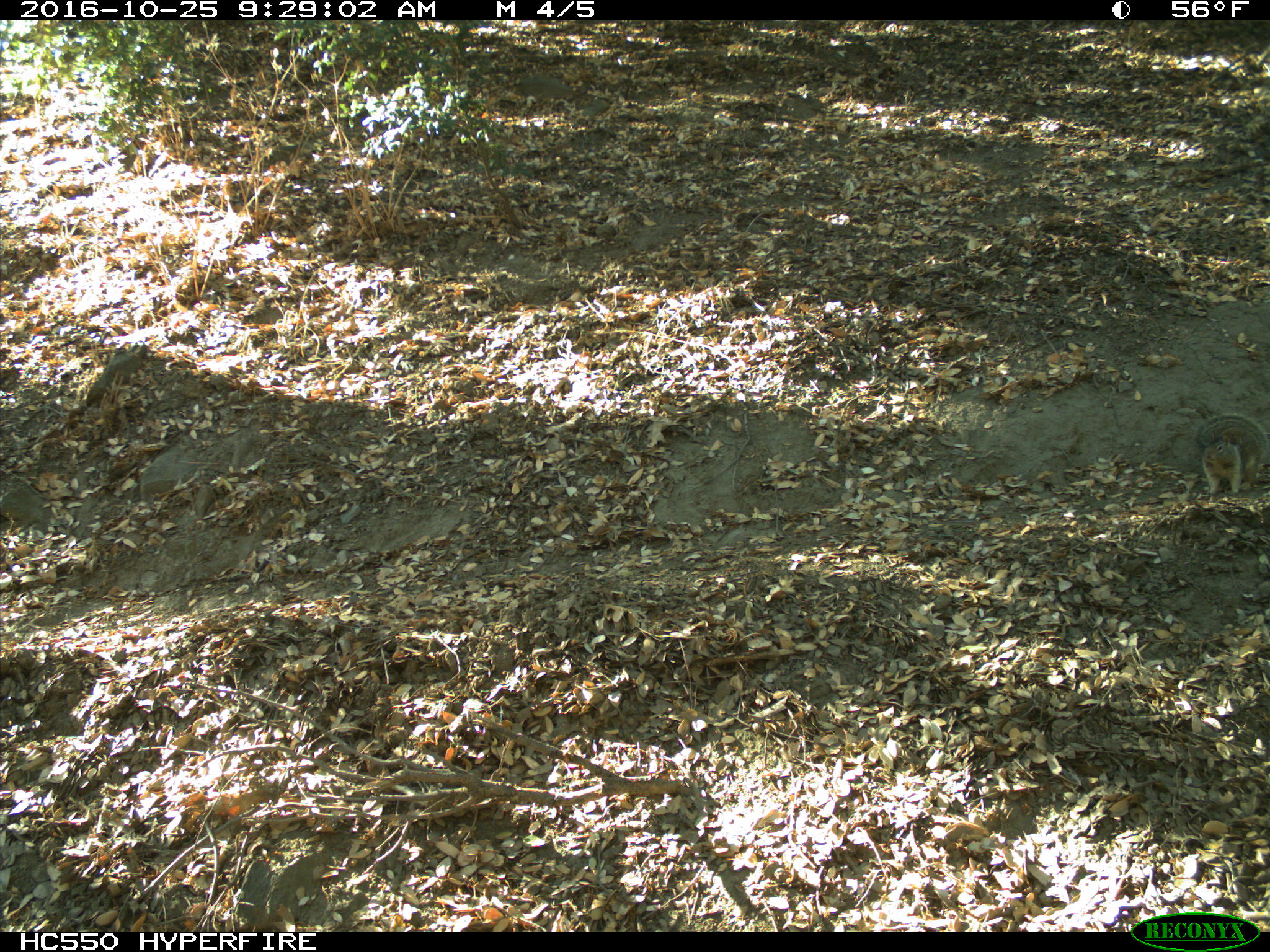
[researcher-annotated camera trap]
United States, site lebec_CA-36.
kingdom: Animalia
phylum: Chordata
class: Mammalia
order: Rodentia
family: Sciuridae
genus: Otospermophilus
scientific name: Otospermophilus beecheyi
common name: california ground squirrel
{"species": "Otospermophilus beecheyi (california ground squirrel)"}